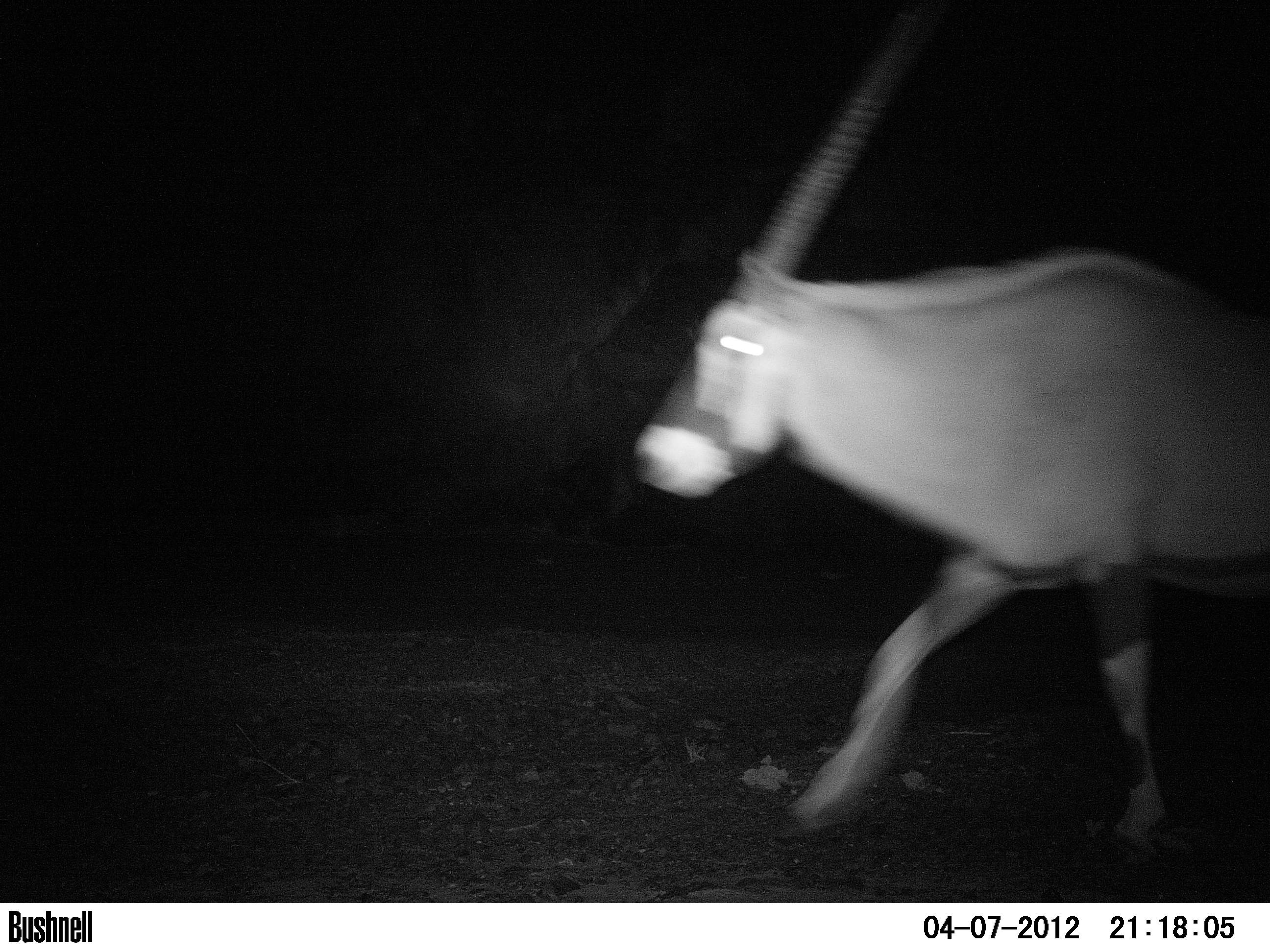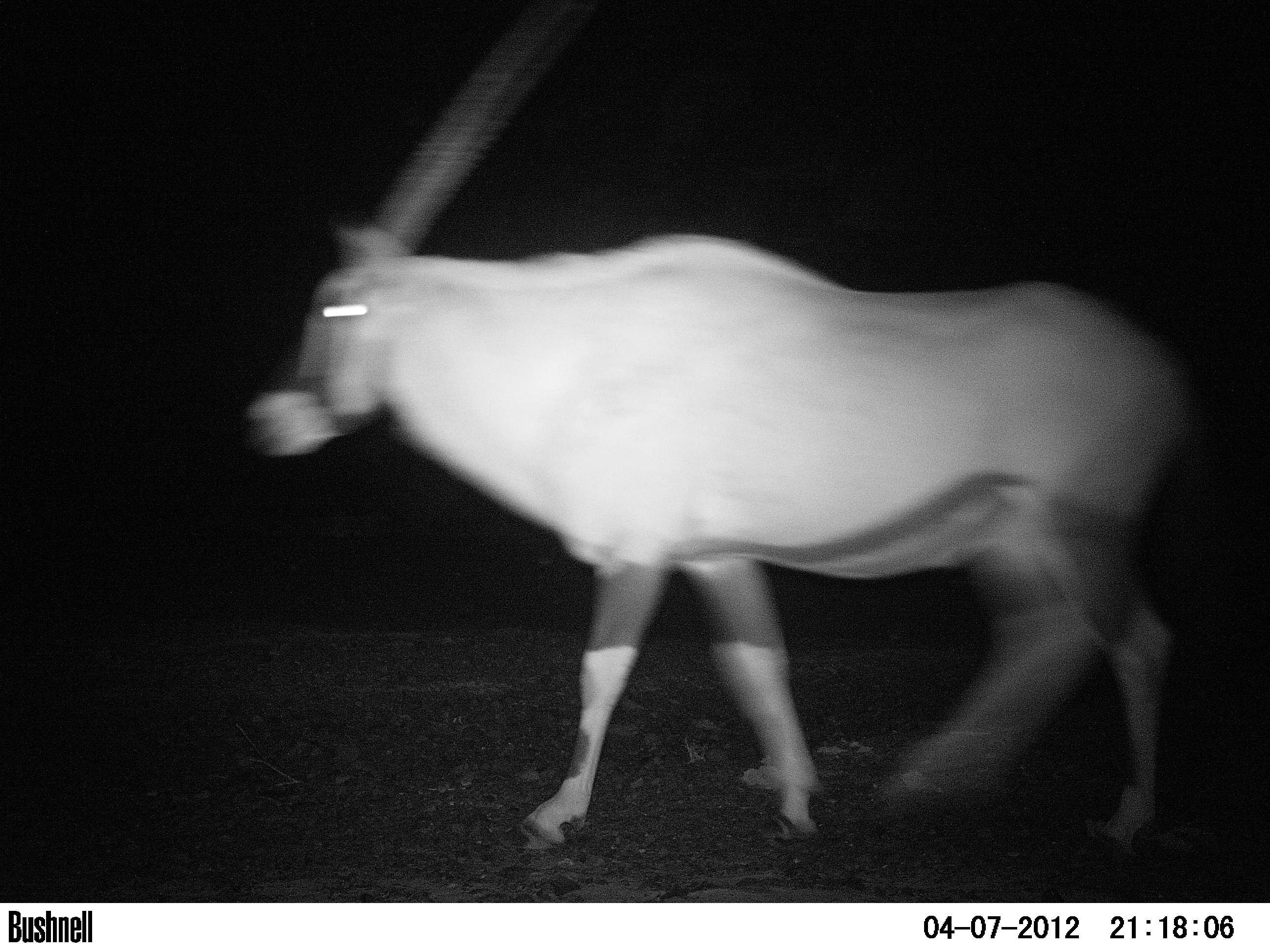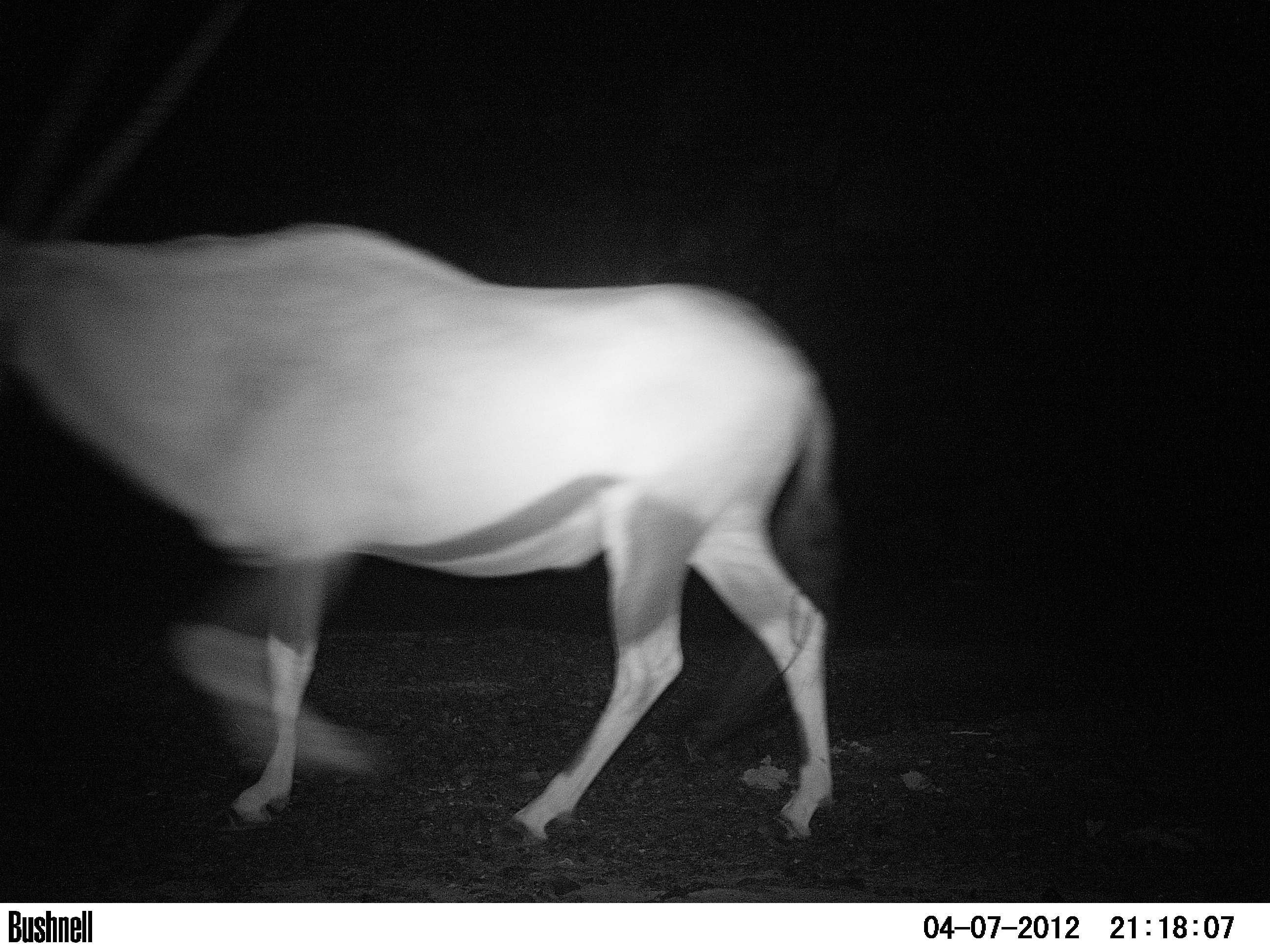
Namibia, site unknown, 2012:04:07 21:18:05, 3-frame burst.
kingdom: Animalia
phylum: Chordata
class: Mammalia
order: Artiodactyla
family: Bovidae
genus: Oryx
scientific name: Oryx gazella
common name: gemsbok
Oryx gazella (gemsbok).